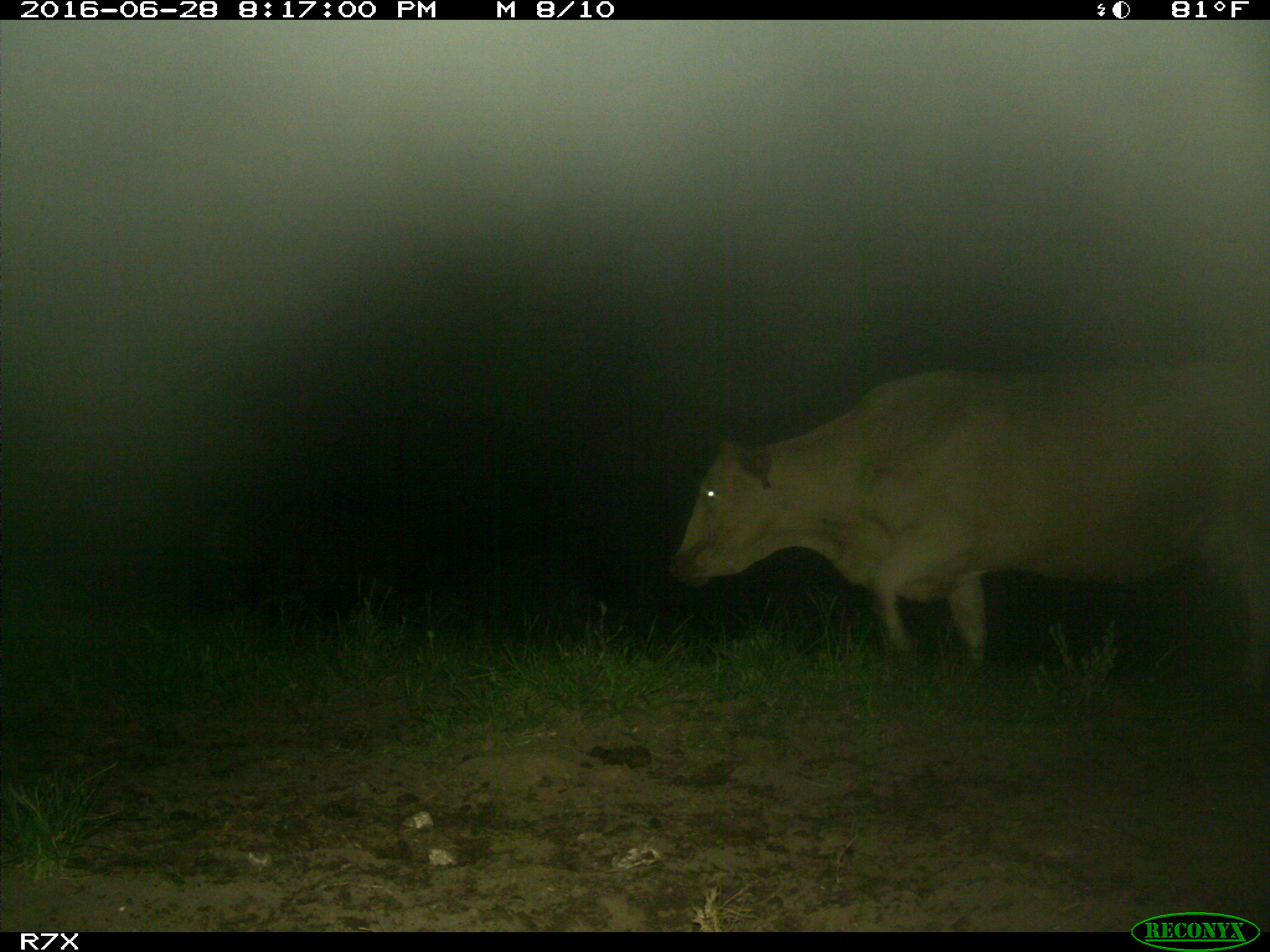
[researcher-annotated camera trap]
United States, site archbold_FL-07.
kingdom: Animalia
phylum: Chordata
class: Mammalia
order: Artiodactyla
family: Bovidae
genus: Bos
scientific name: Bos taurus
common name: domestic cow